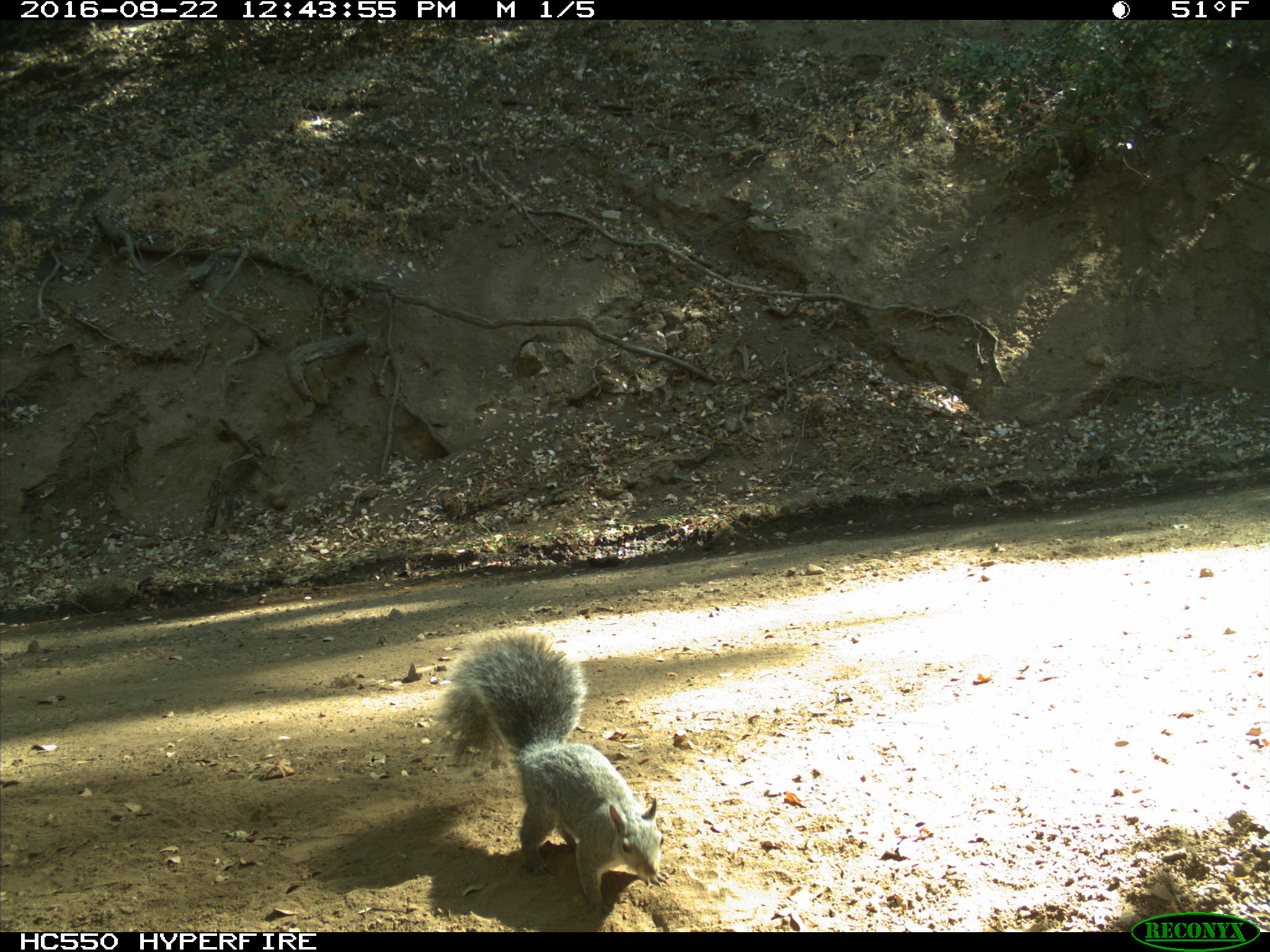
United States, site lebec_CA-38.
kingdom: Animalia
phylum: Chordata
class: Mammalia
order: Rodentia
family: Sciuridae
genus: Sciurus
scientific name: Sciurus carolinensis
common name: eastern gray squirrel